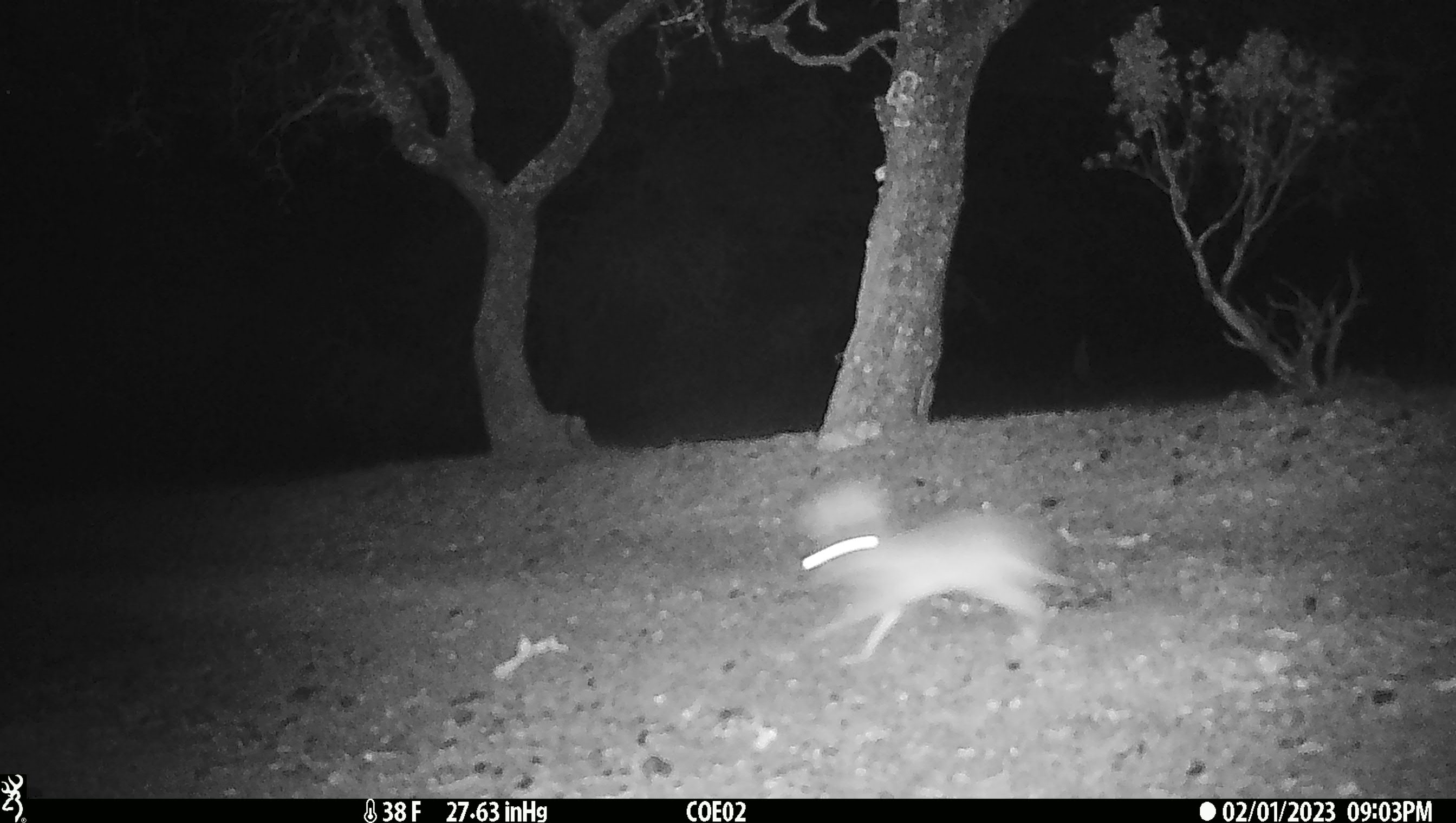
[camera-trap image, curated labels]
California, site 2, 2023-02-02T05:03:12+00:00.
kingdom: Animalia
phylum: Chordata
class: Mammalia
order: Lagomorpha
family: Leporidae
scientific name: Leporidae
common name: rabbit